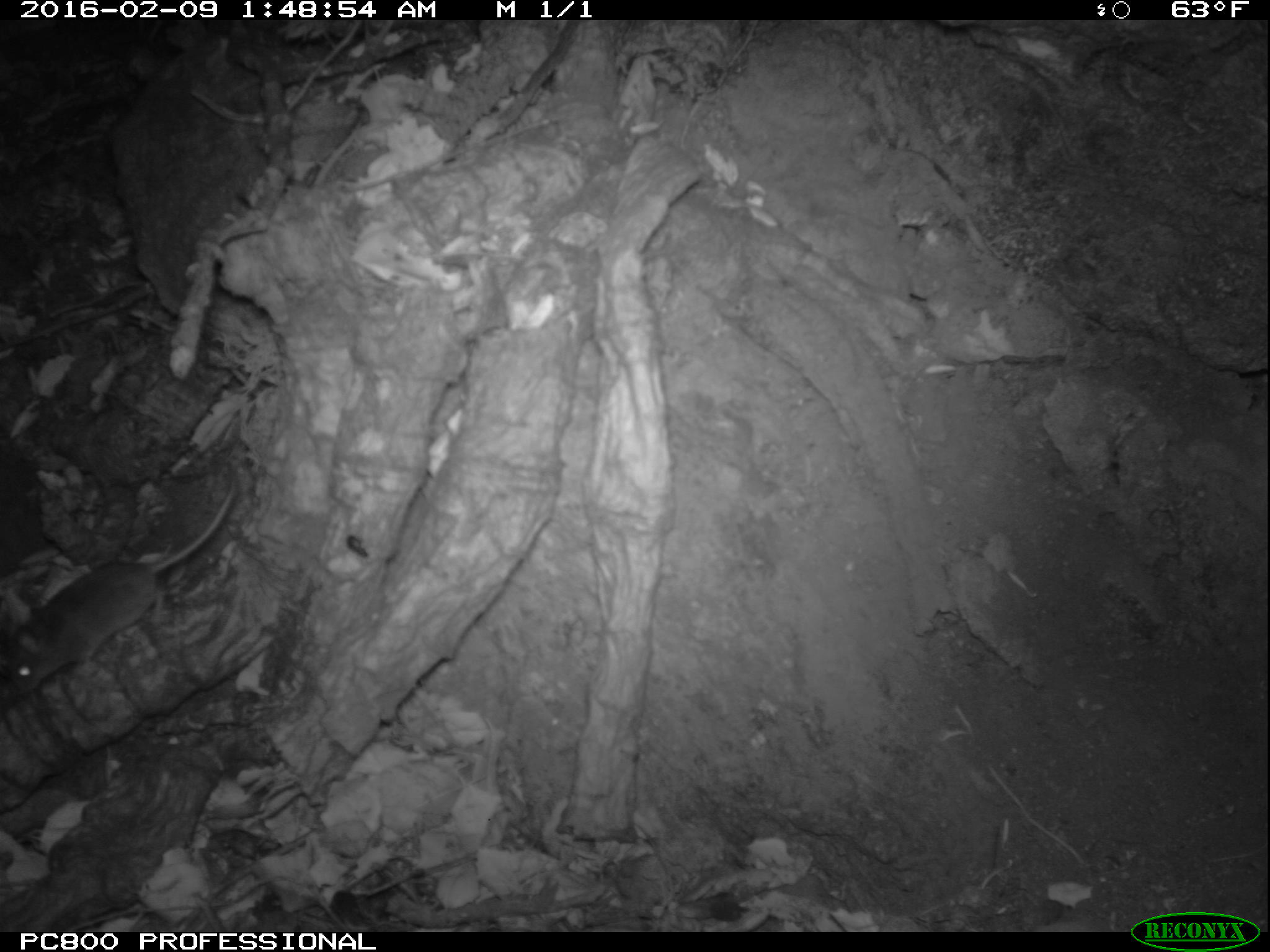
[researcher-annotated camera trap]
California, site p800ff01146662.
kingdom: Animalia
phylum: Chordata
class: Mammalia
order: Rodentia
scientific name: Rodentia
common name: rodent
Rodent (Rodentia).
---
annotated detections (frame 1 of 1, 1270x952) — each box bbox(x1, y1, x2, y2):
rodent: bbox(0, 459, 242, 700)